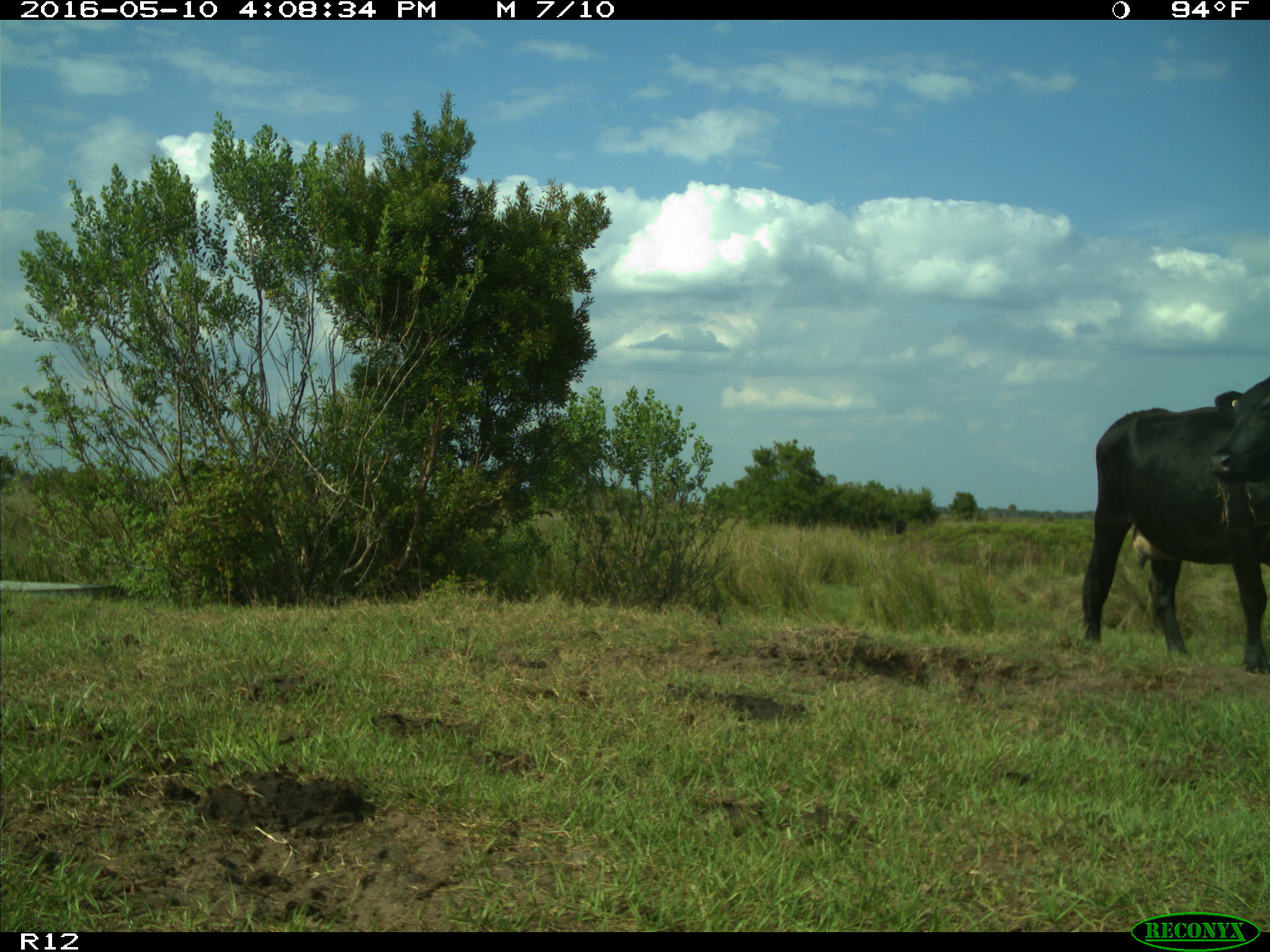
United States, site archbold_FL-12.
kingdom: Animalia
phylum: Chordata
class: Mammalia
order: Artiodactyla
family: Bovidae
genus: Bos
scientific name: Bos taurus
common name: domestic cow